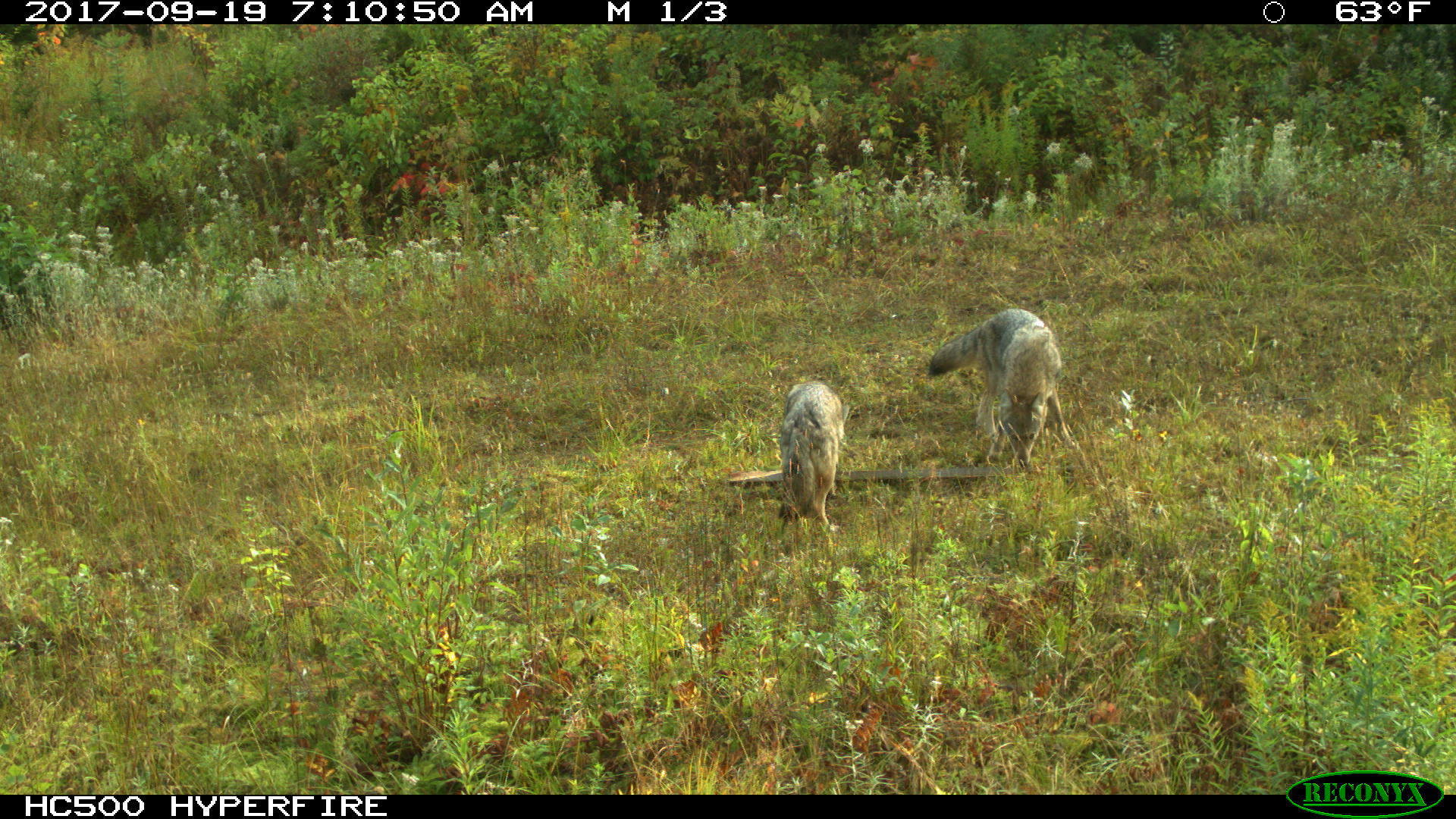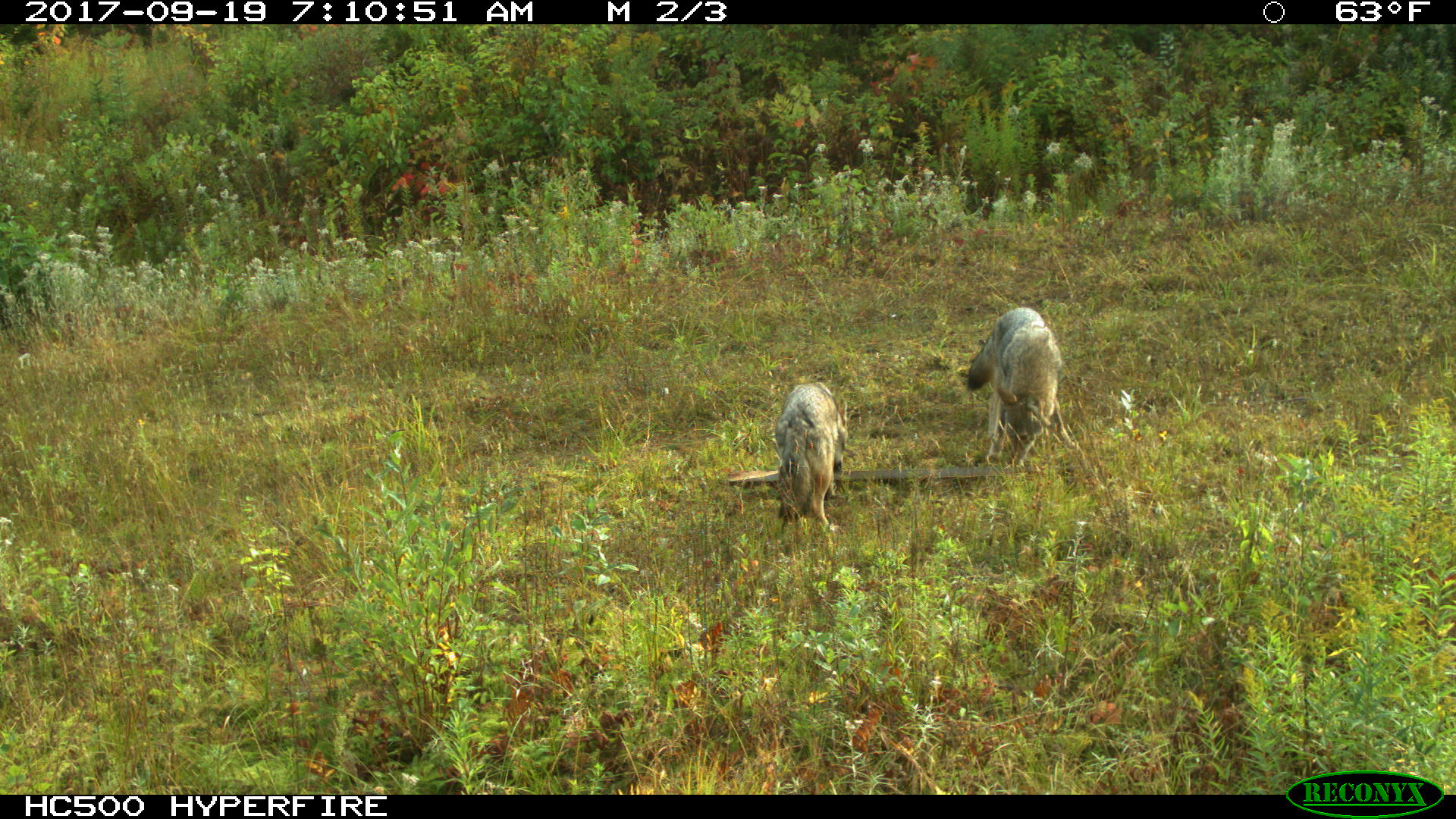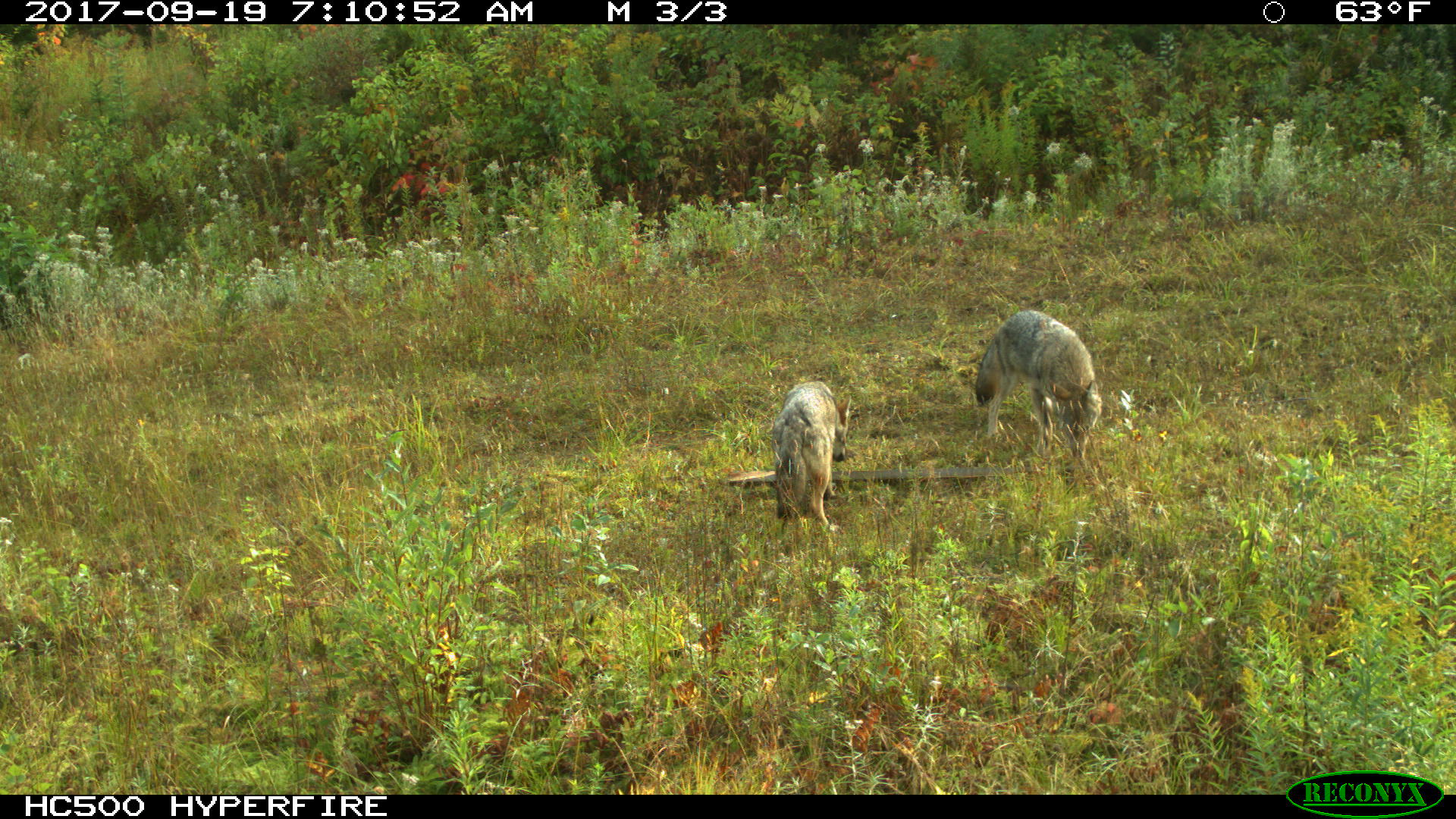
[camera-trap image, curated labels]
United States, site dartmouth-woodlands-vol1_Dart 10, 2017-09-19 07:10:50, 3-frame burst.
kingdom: Animalia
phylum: Chordata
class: Mammalia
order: Carnivora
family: Canidae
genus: Canis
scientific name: Canis latrans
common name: coyote